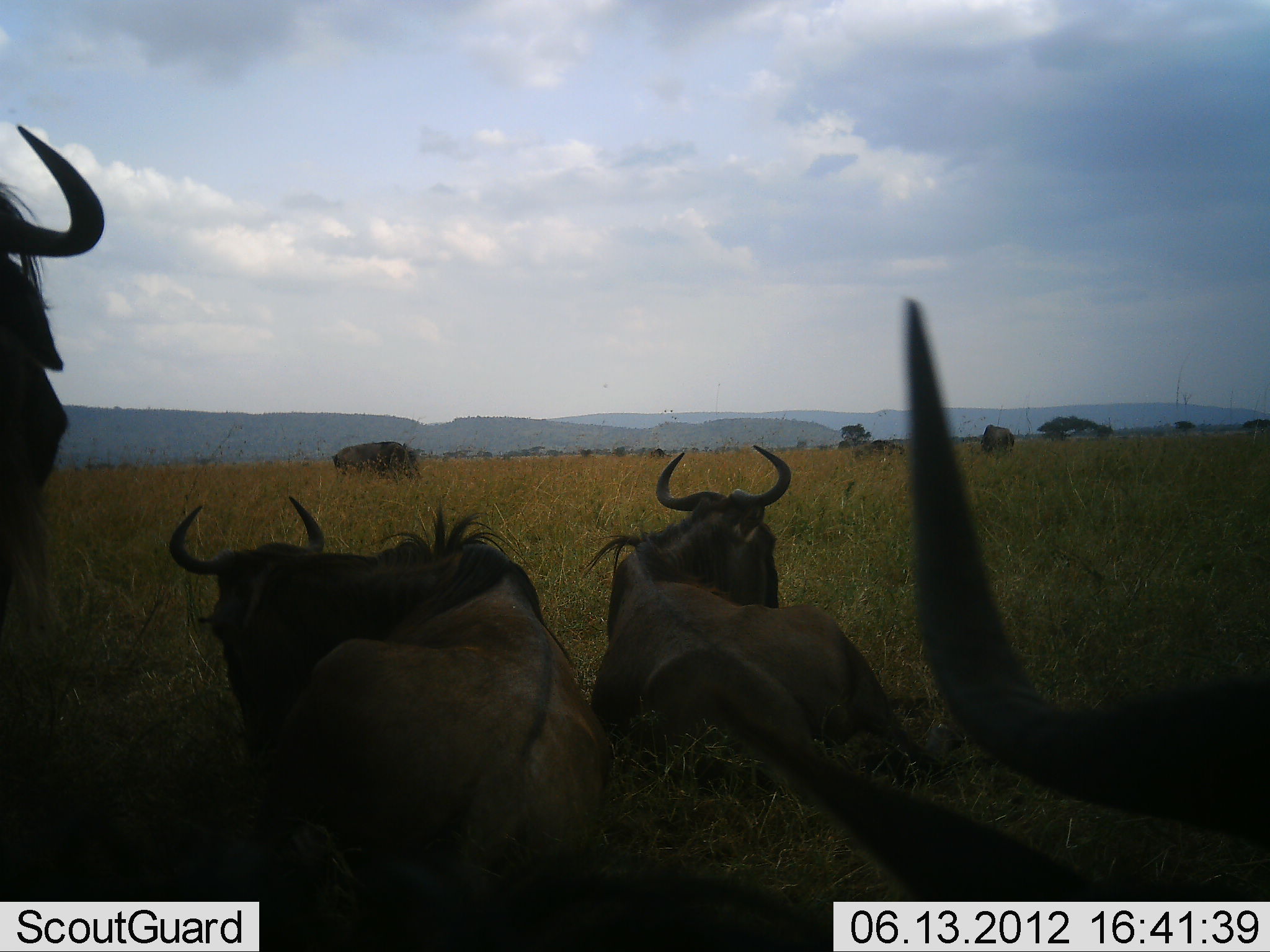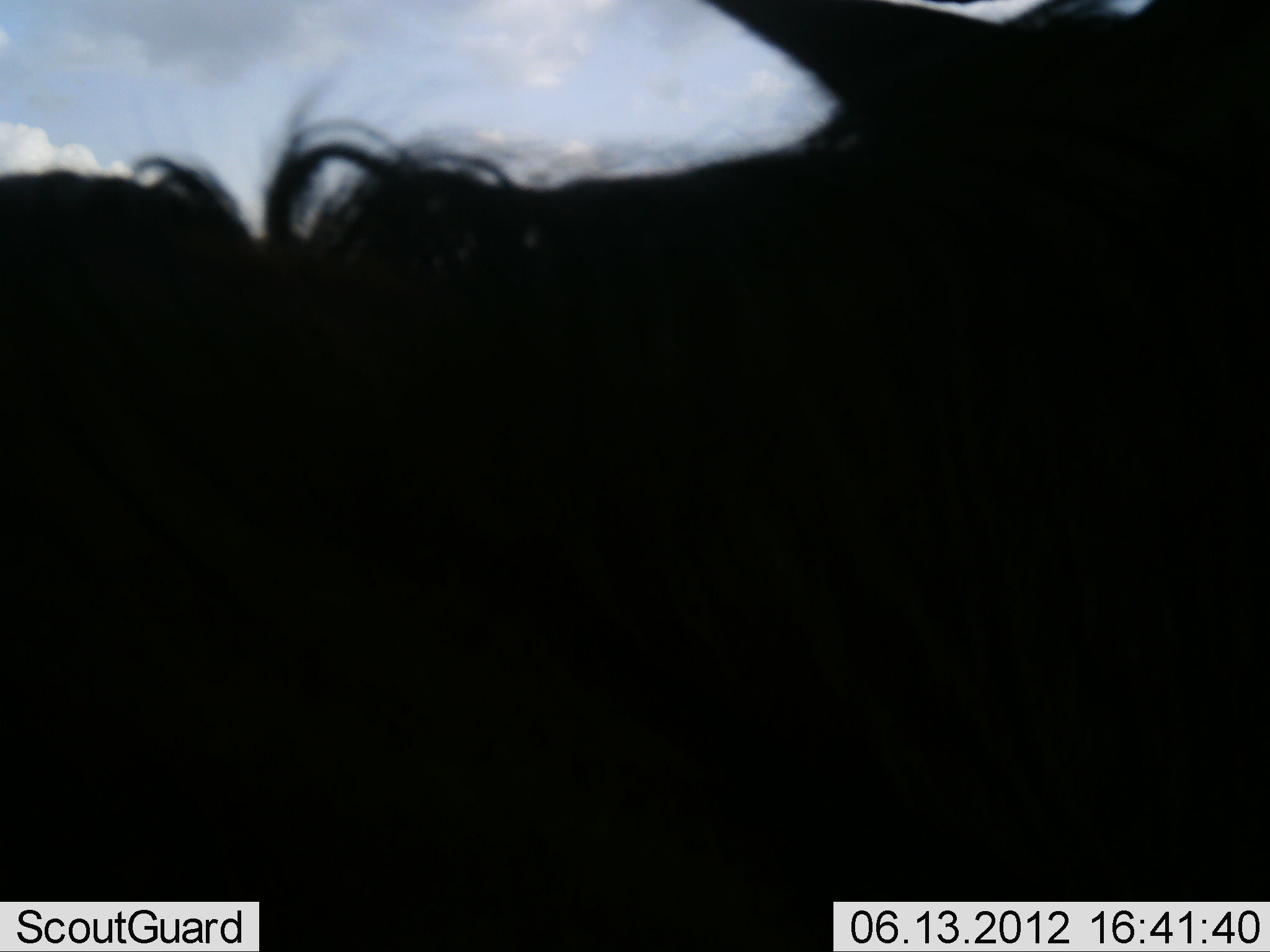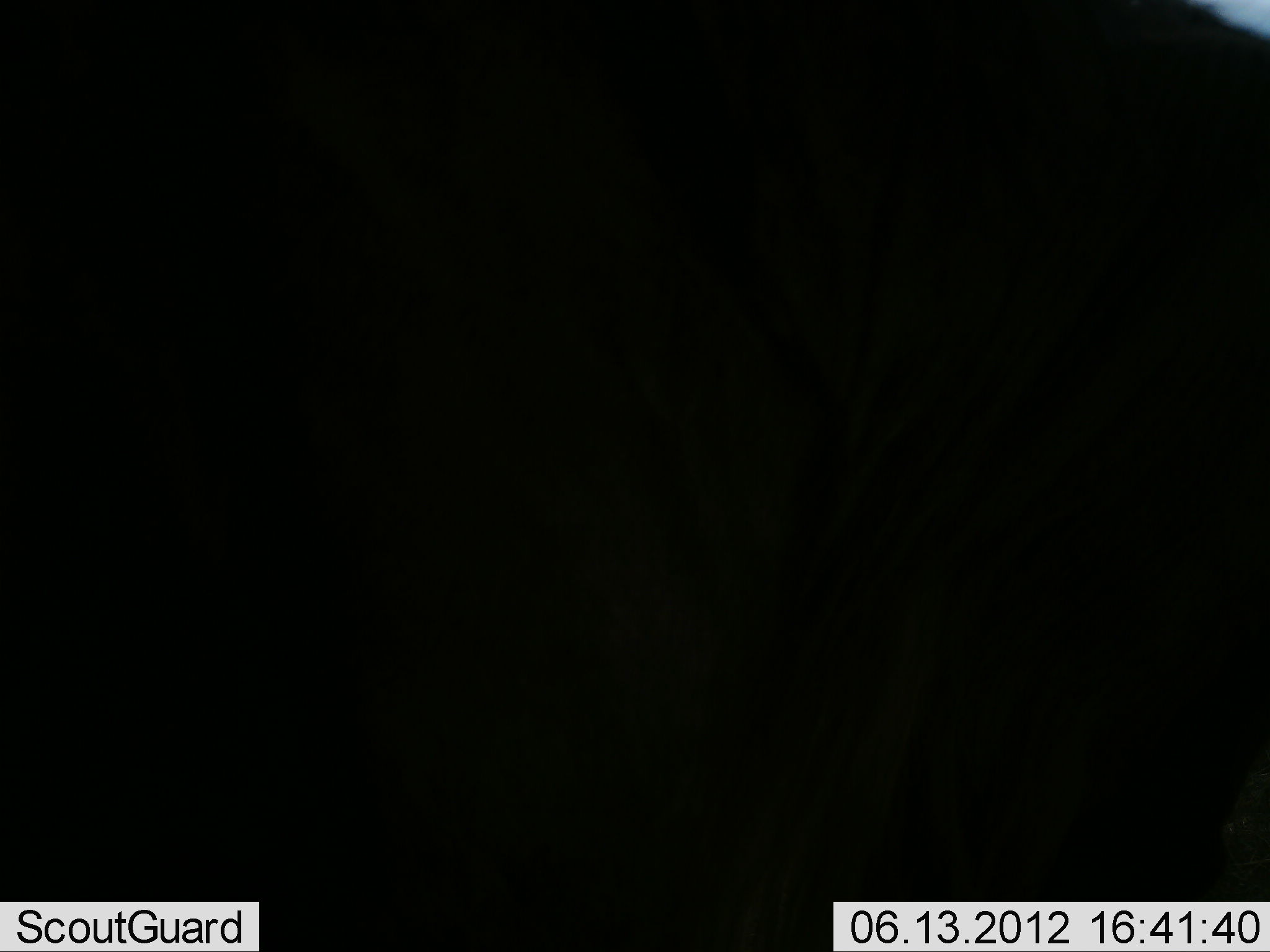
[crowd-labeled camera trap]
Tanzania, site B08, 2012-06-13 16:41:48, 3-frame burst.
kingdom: Animalia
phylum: Chordata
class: Mammalia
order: Artiodactyla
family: Bovidae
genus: Connochaetes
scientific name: Connochaetes taurinus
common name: blue wildebeest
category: wildebeest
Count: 7.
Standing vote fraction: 60%.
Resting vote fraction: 80%.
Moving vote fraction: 30%.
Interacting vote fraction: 0%.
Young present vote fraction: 0%.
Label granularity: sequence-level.